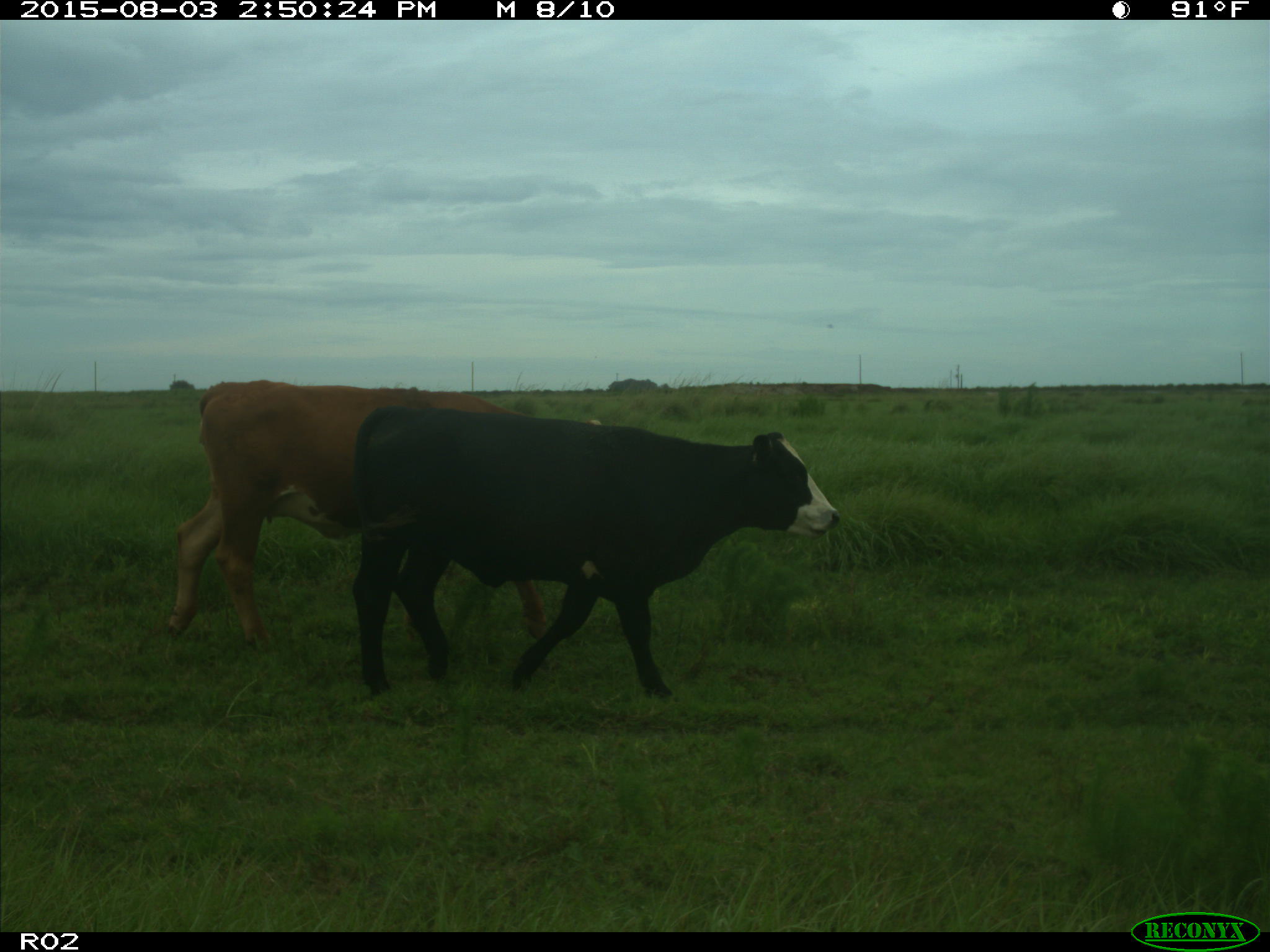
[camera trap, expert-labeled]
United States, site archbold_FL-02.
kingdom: Animalia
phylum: Chordata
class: Mammalia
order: Artiodactyla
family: Bovidae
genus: Bos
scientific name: Bos taurus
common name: domestic cow